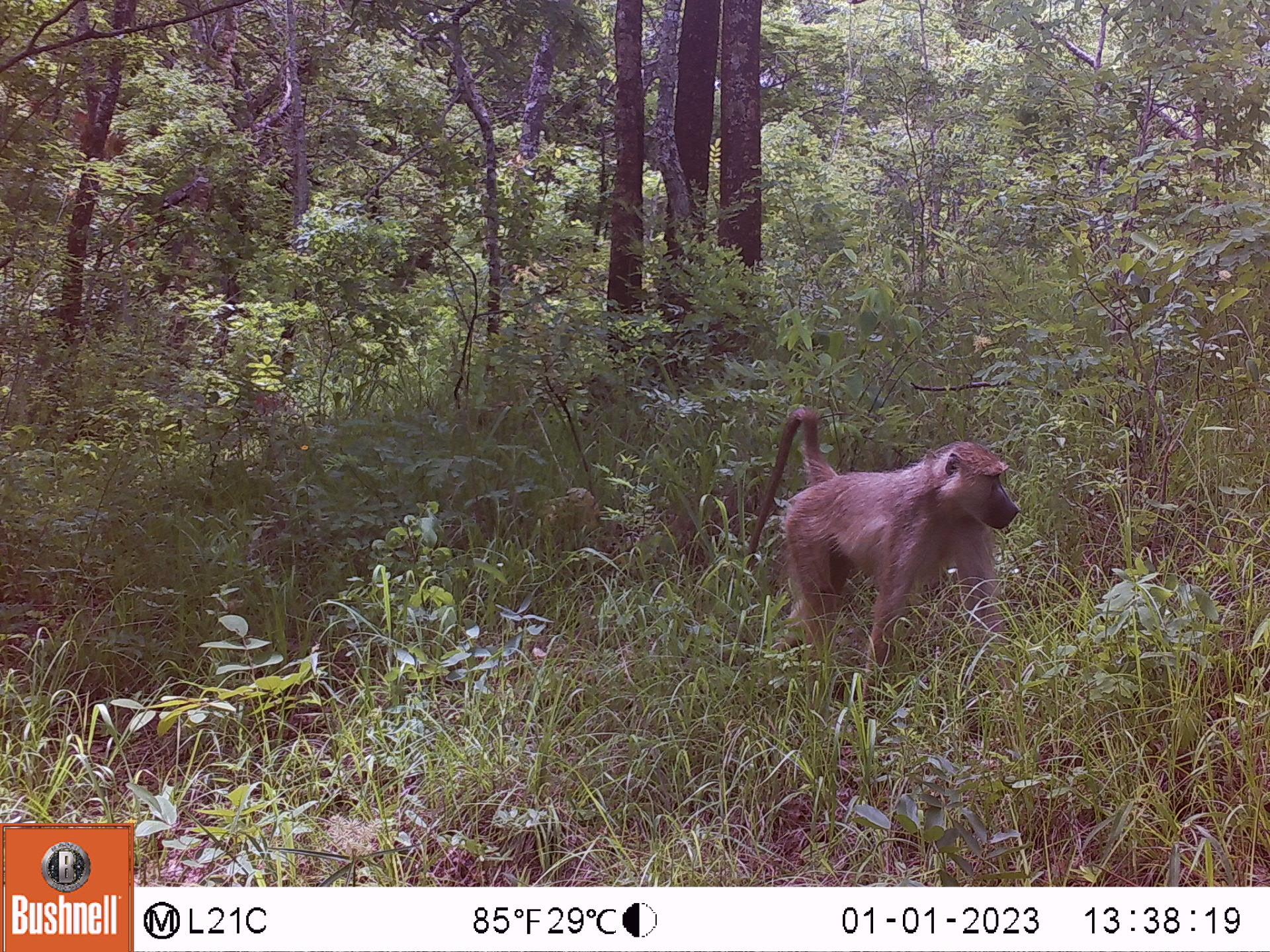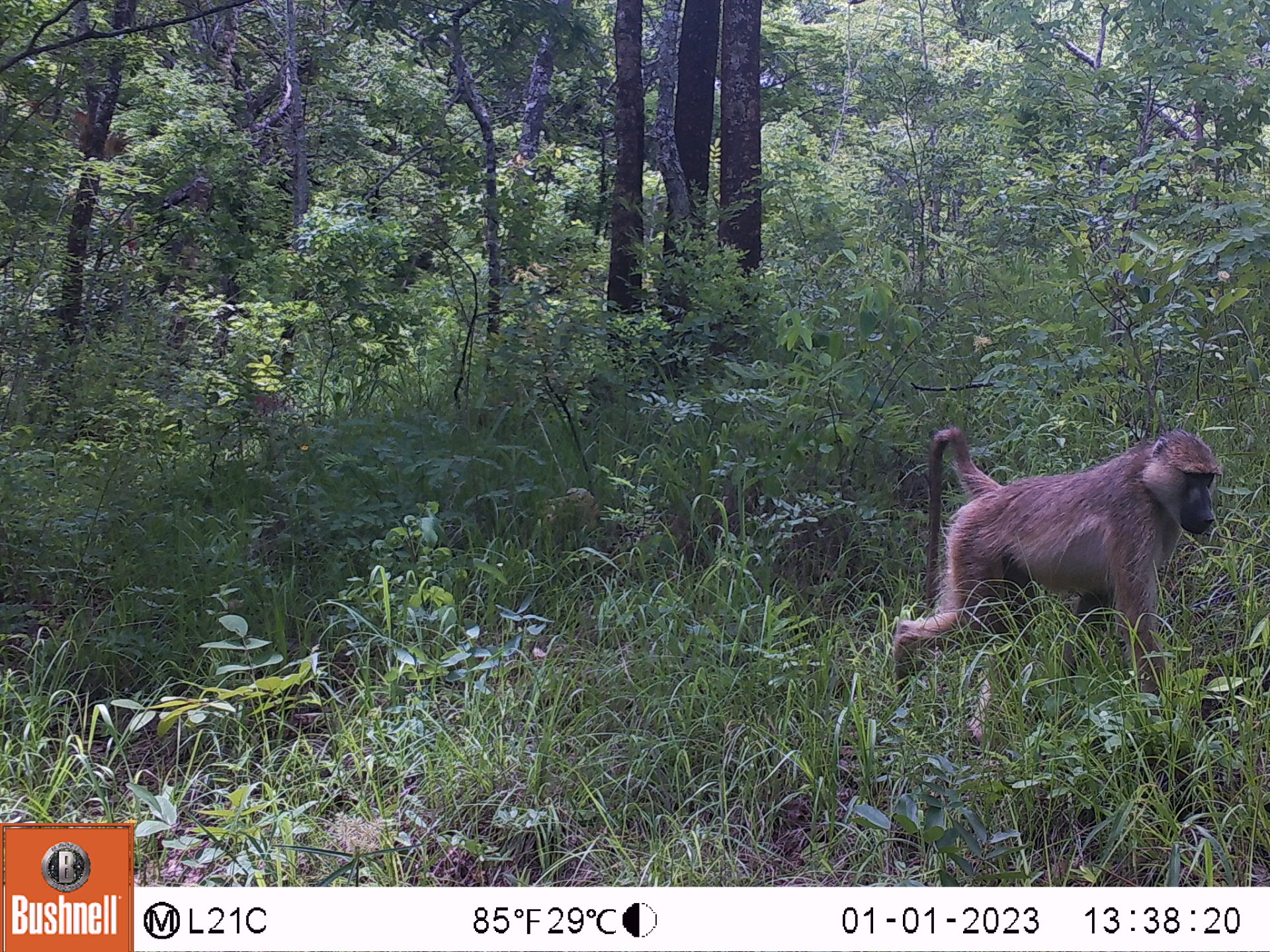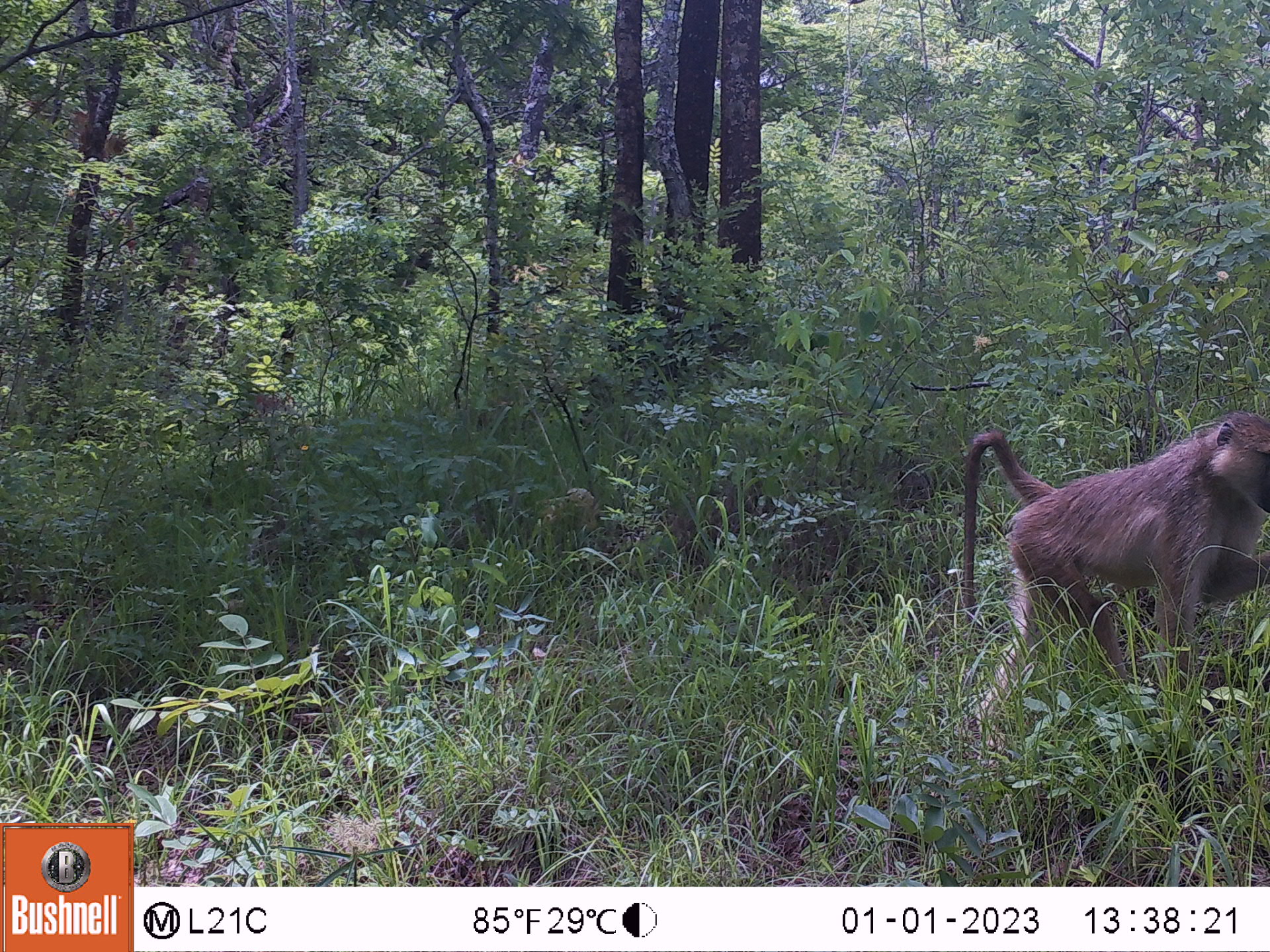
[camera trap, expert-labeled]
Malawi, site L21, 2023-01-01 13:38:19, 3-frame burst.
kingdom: Animalia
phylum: Chordata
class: Mammalia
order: Primates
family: Cercopithecidae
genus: Papio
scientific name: Papio cynocephalus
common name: yellow baboon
Yellow baboon (Papio cynocephalus), count 1.